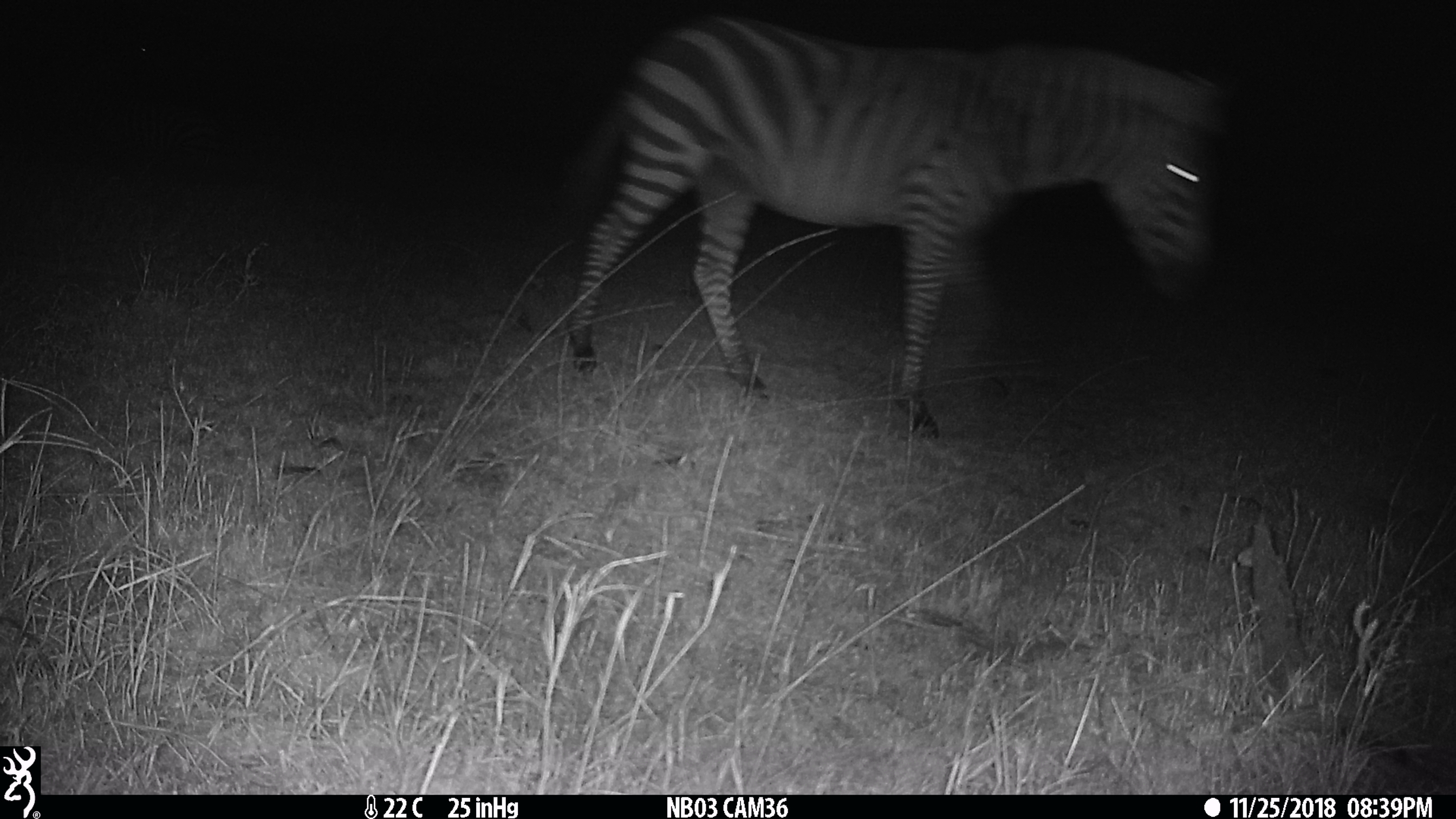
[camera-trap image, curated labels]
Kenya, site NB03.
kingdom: Animalia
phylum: Chordata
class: Mammalia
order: Perissodactyla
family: Equidae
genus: Equus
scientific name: Equus quagga burchellii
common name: burchell's zebra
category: zebra